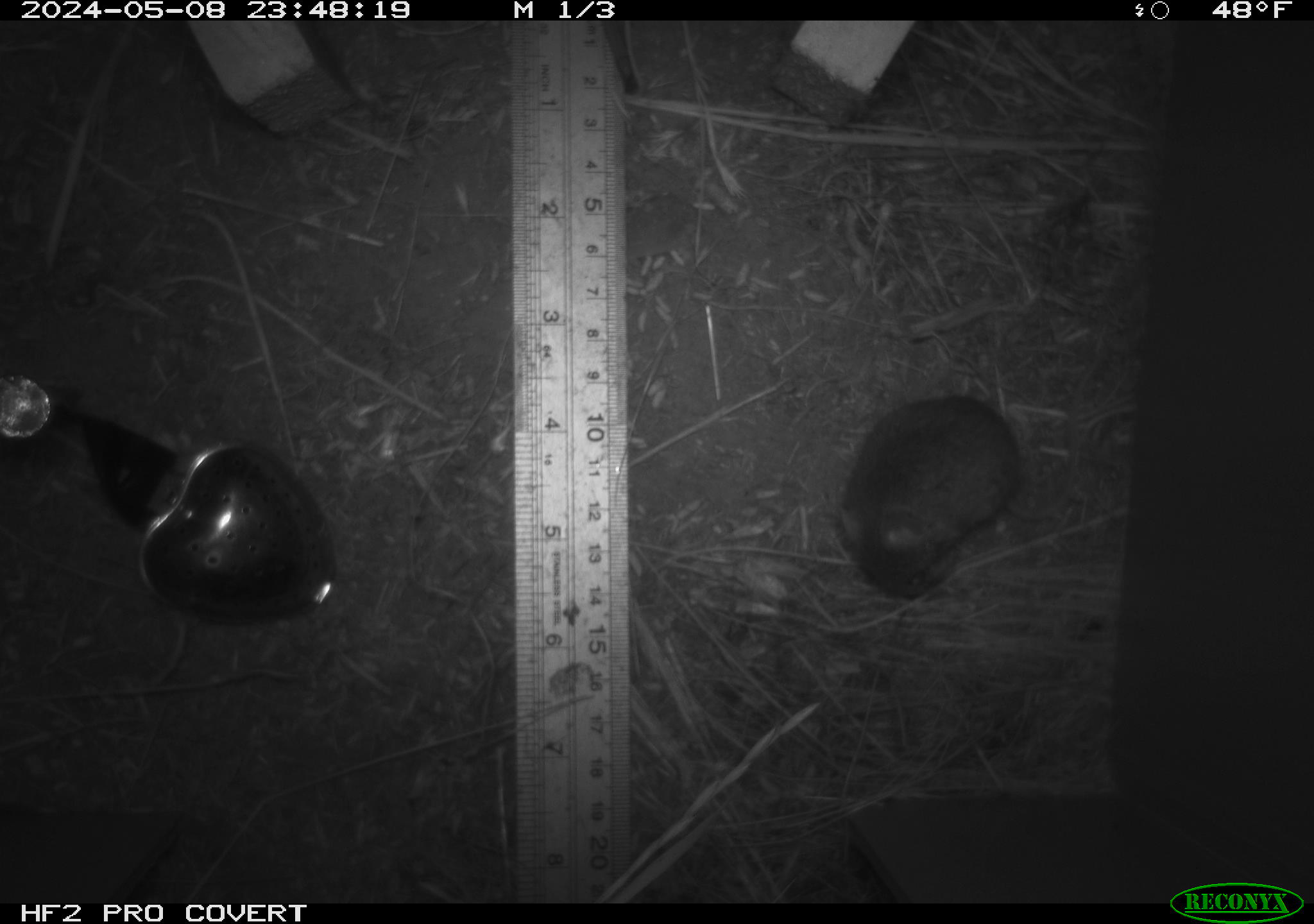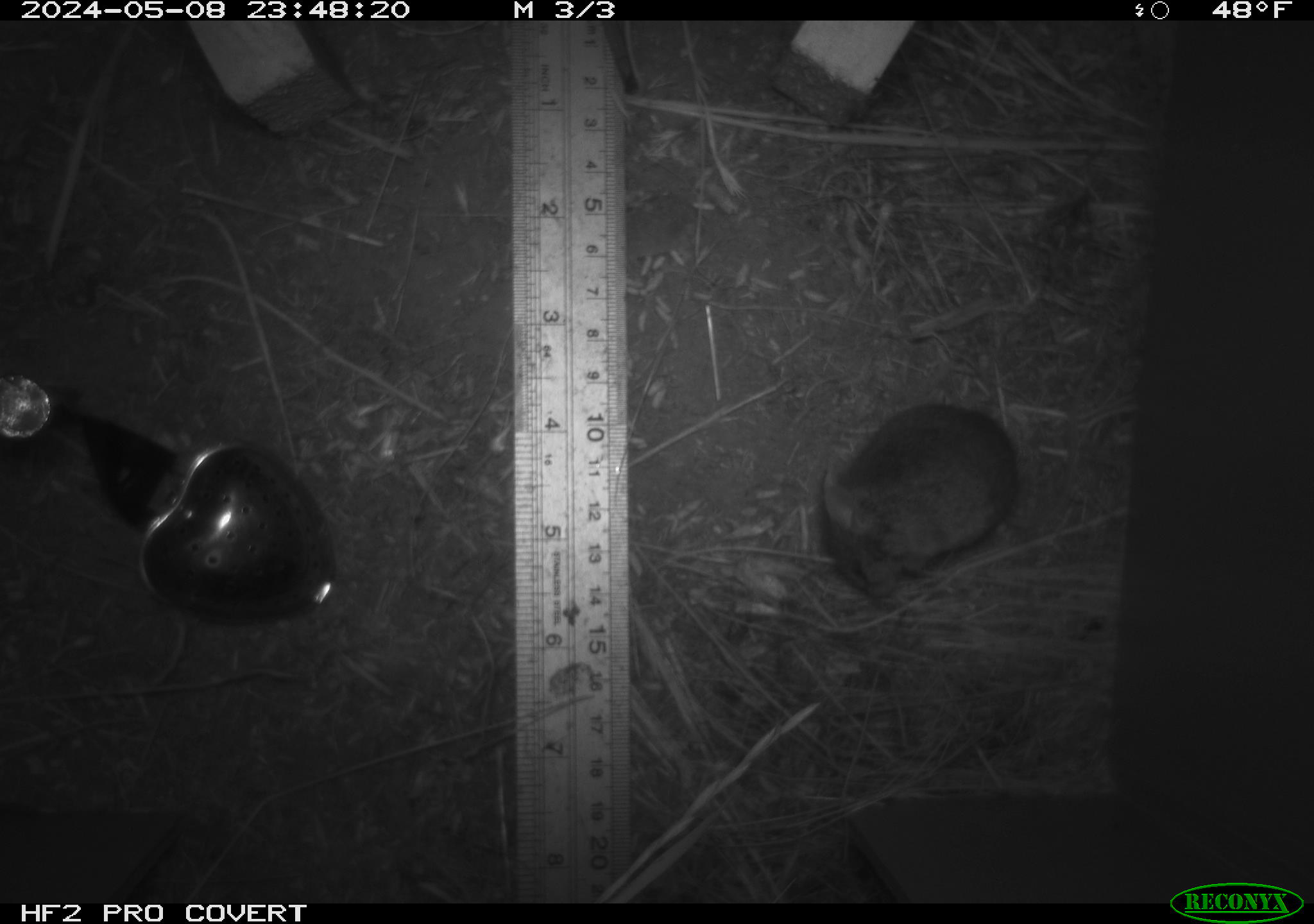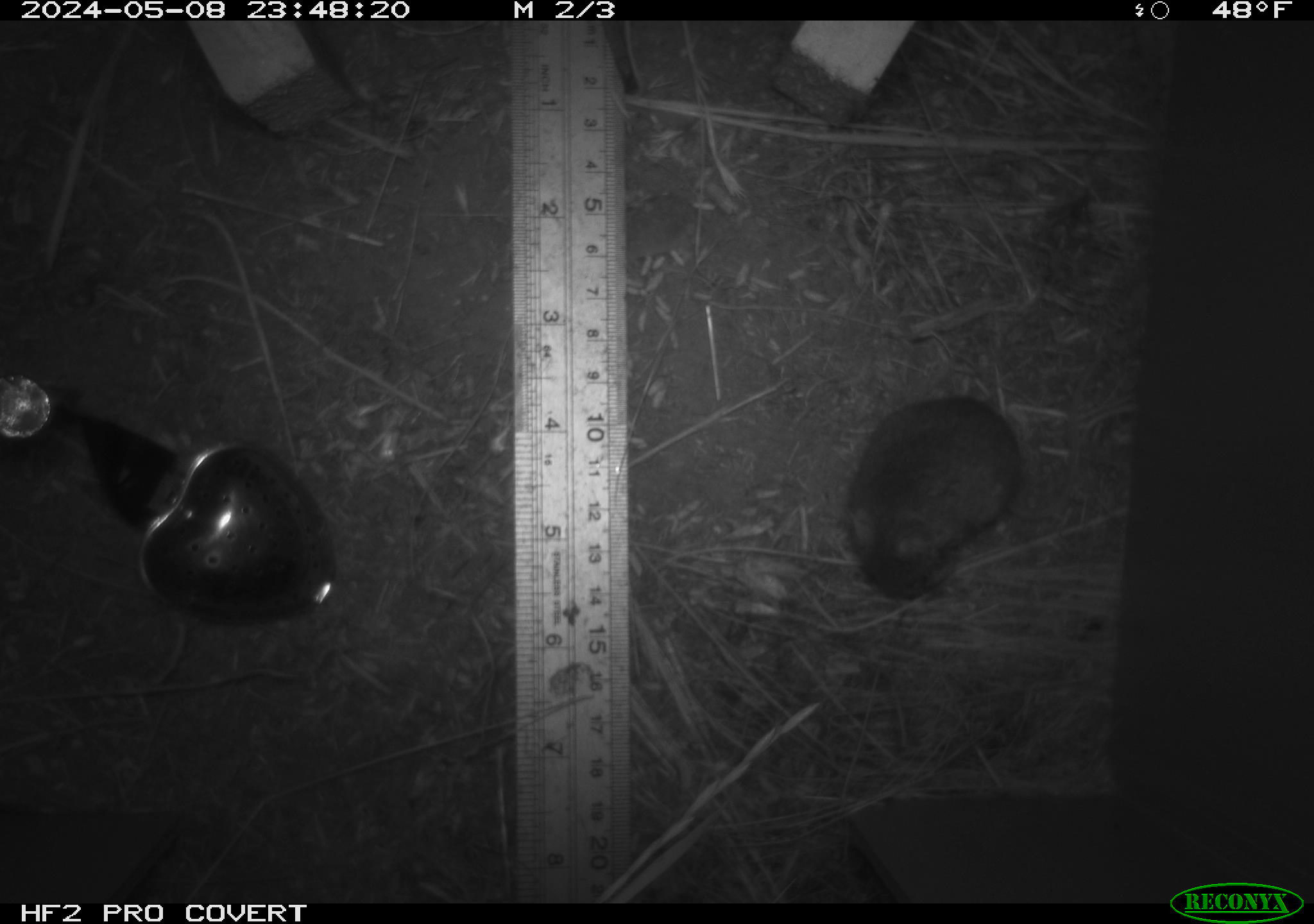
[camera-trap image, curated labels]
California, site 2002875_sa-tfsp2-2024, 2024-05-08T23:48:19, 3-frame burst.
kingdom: Animalia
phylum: Chordata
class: Mammalia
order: Rodentia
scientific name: Rodentia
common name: mouse species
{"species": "mouse species (Rodentia)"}